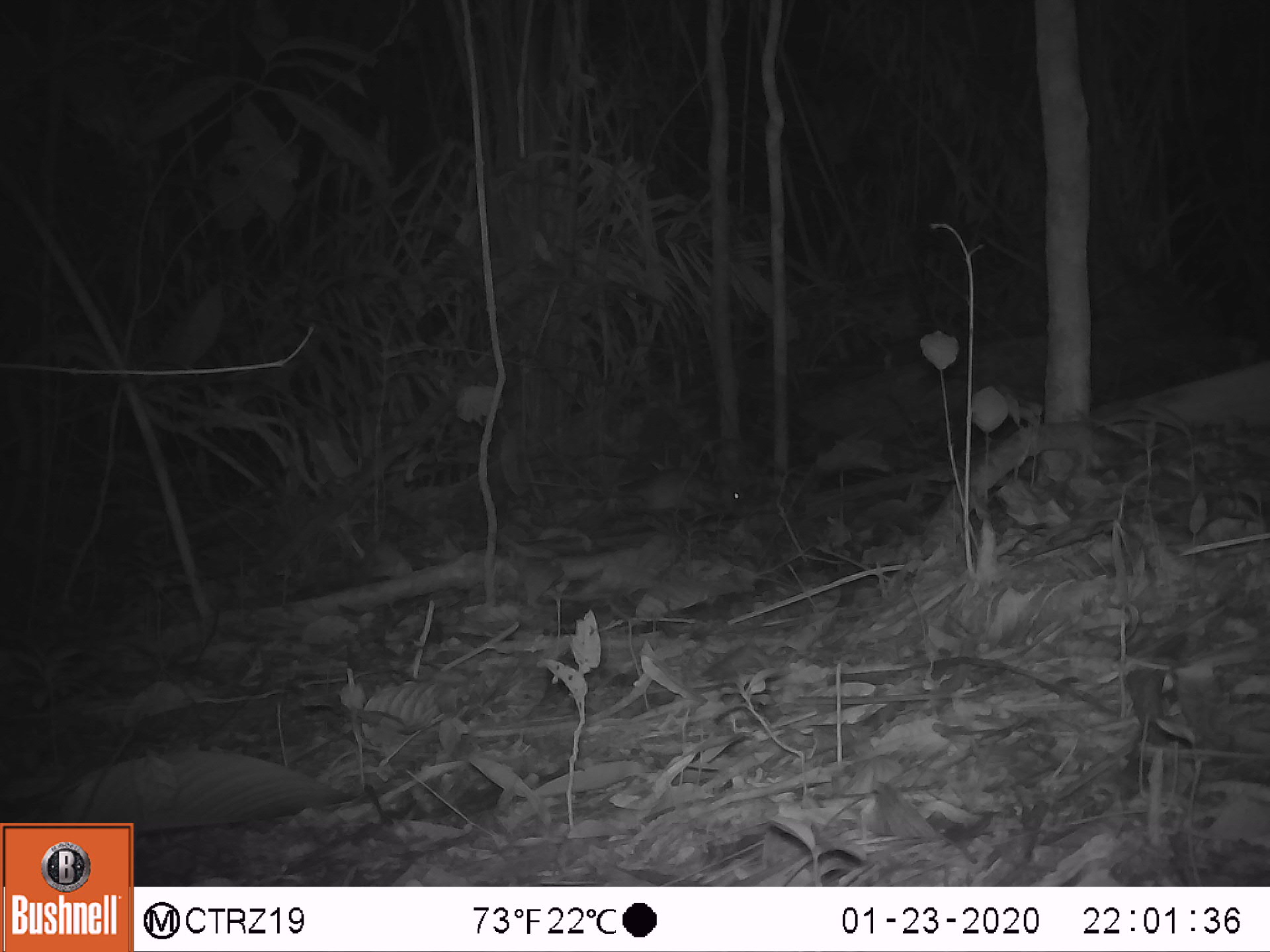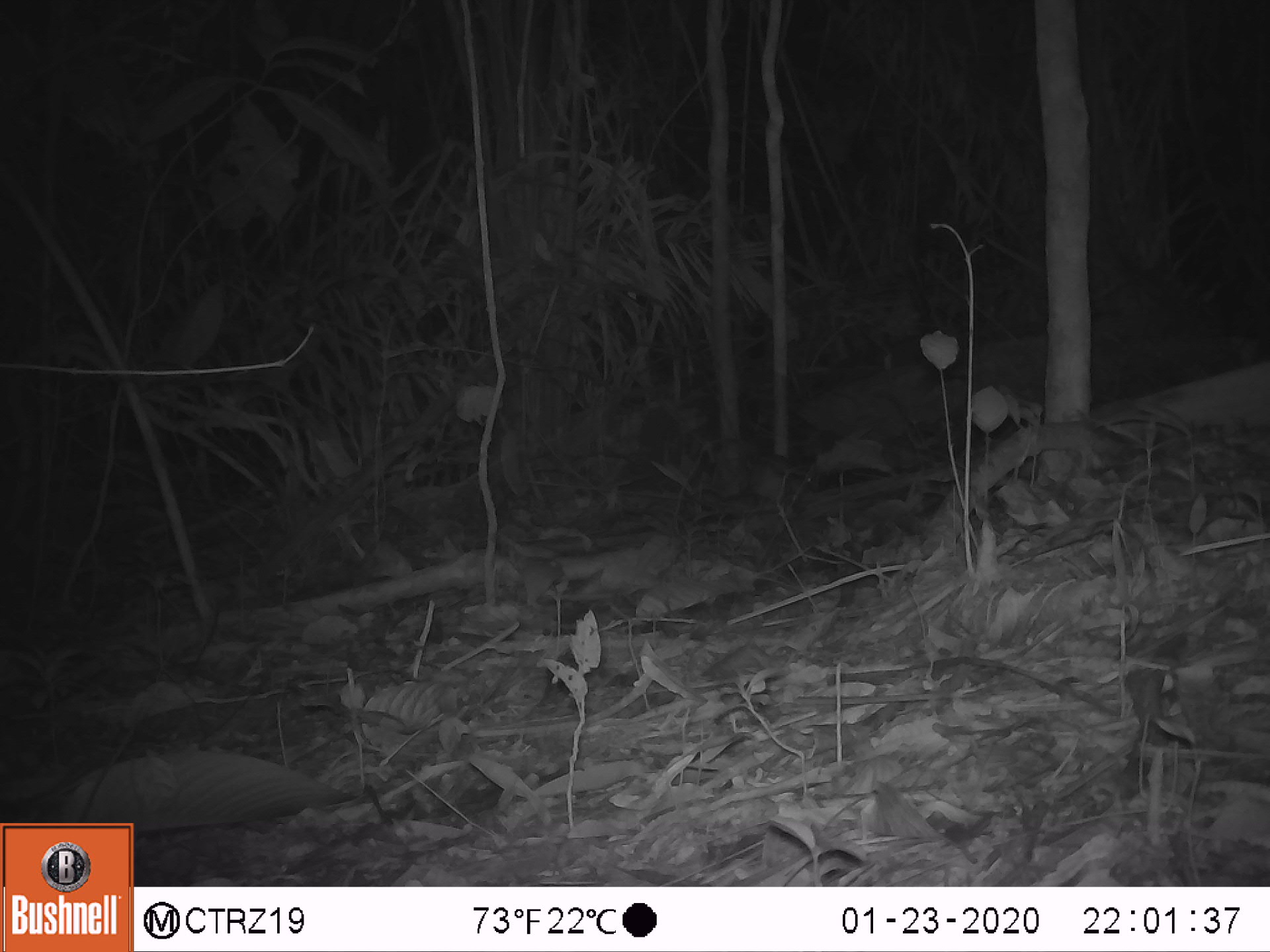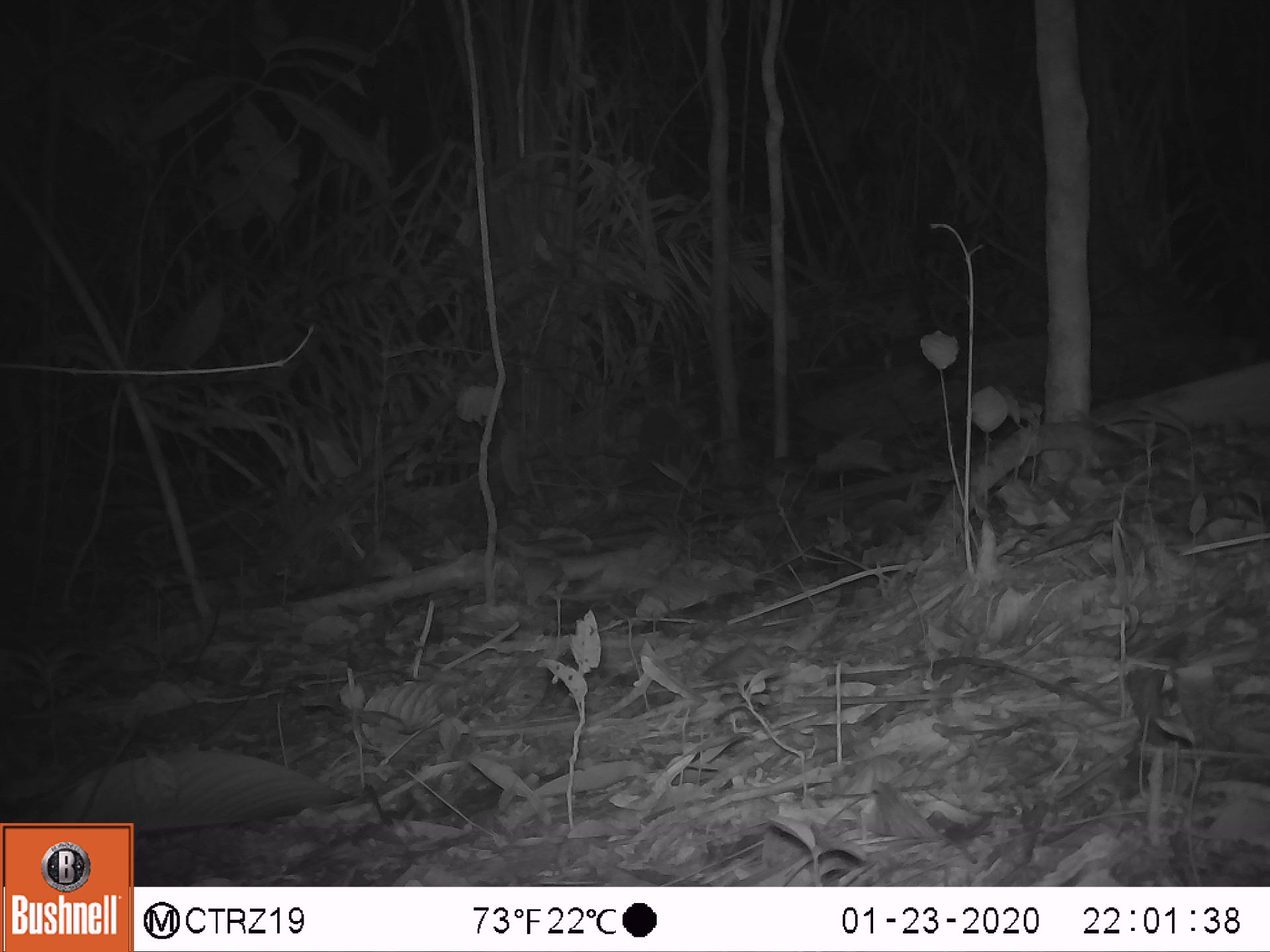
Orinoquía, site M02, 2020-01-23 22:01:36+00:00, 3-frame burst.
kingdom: Animalia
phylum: Chordata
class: Mammalia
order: Rodentia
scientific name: Rodentia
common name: rodent